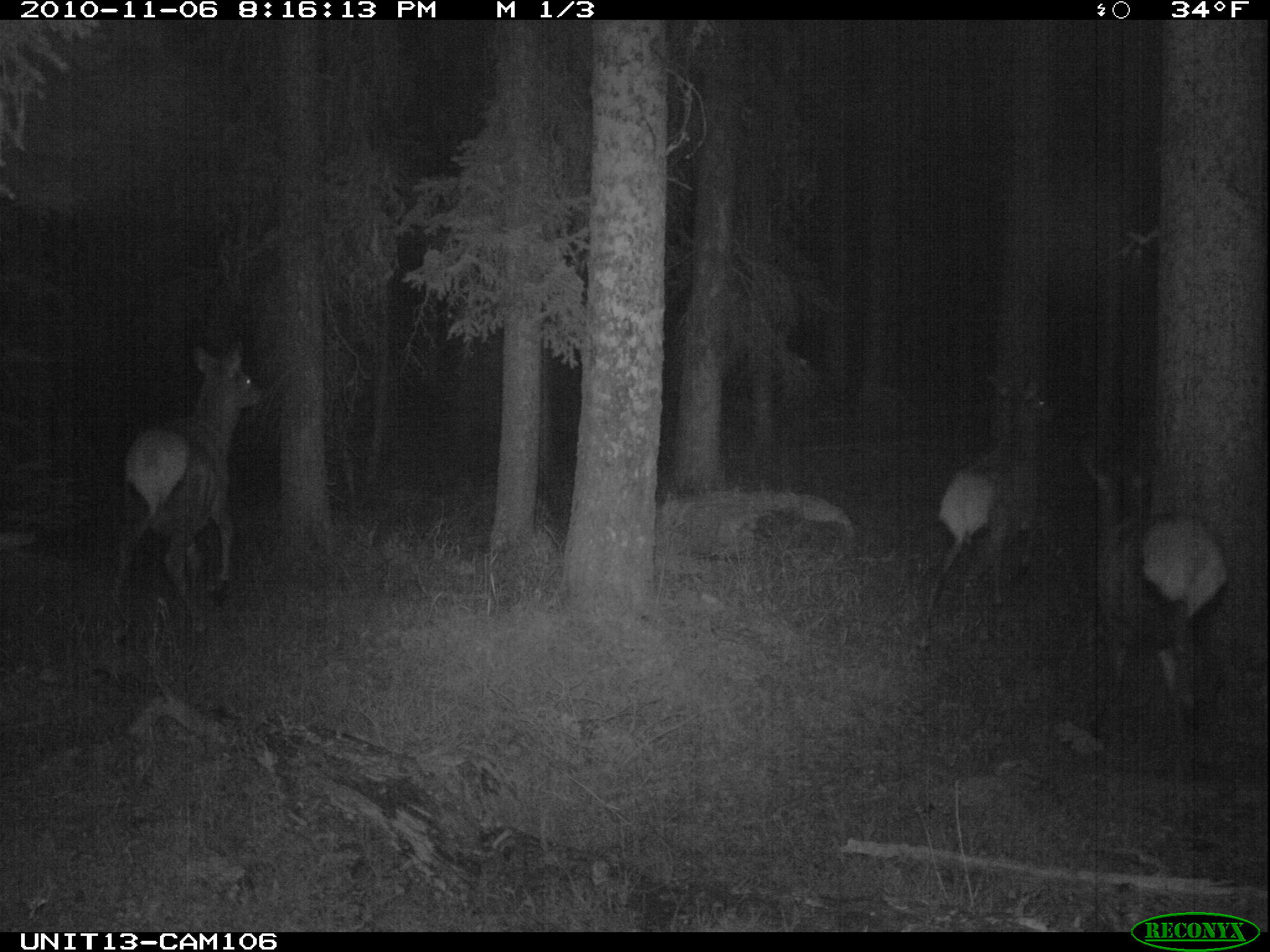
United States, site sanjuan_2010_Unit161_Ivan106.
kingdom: Animalia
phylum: Chordata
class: Mammalia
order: Artiodactyla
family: Cervidae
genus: Cervus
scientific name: Cervus elaphus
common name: red deer